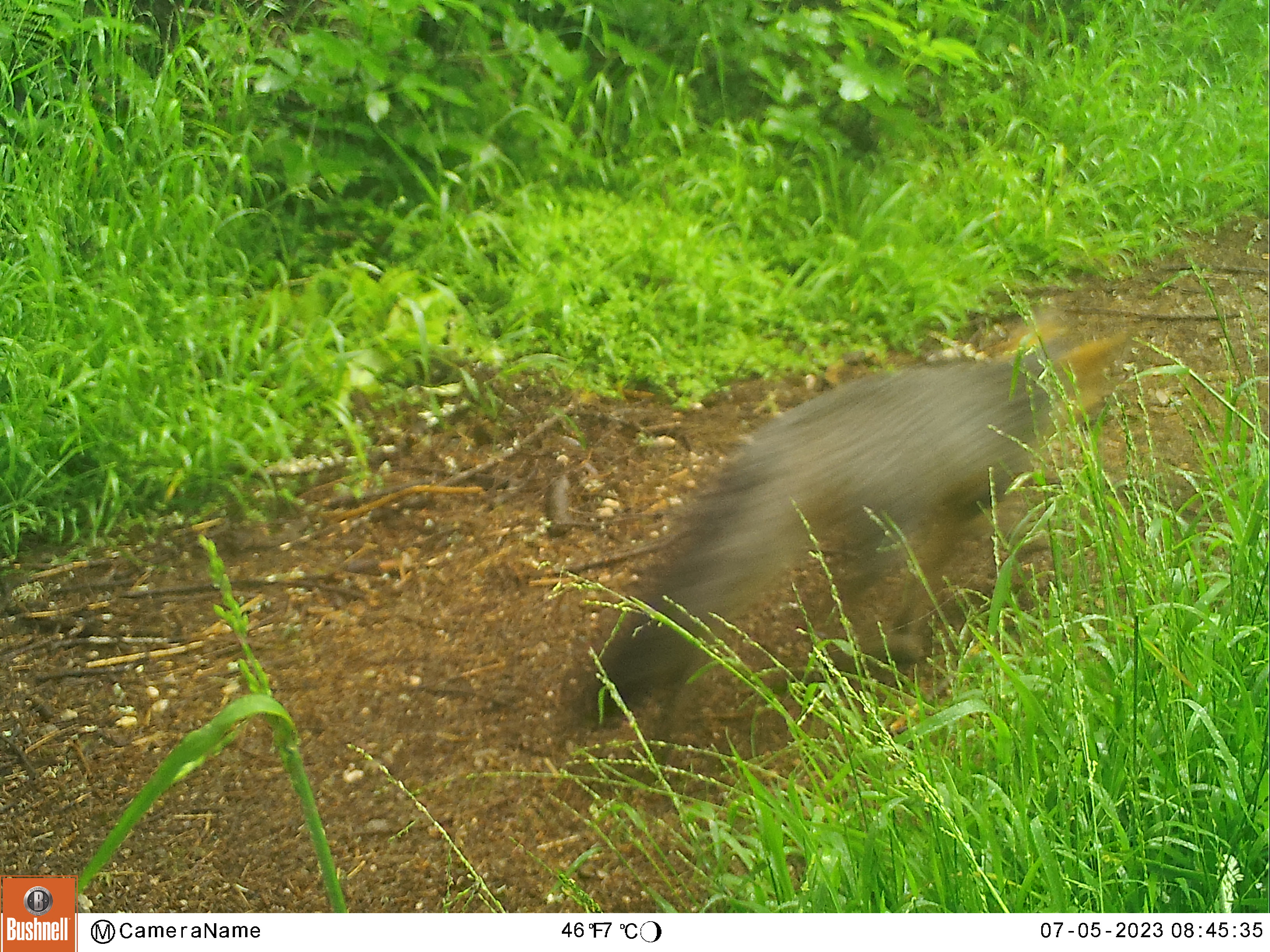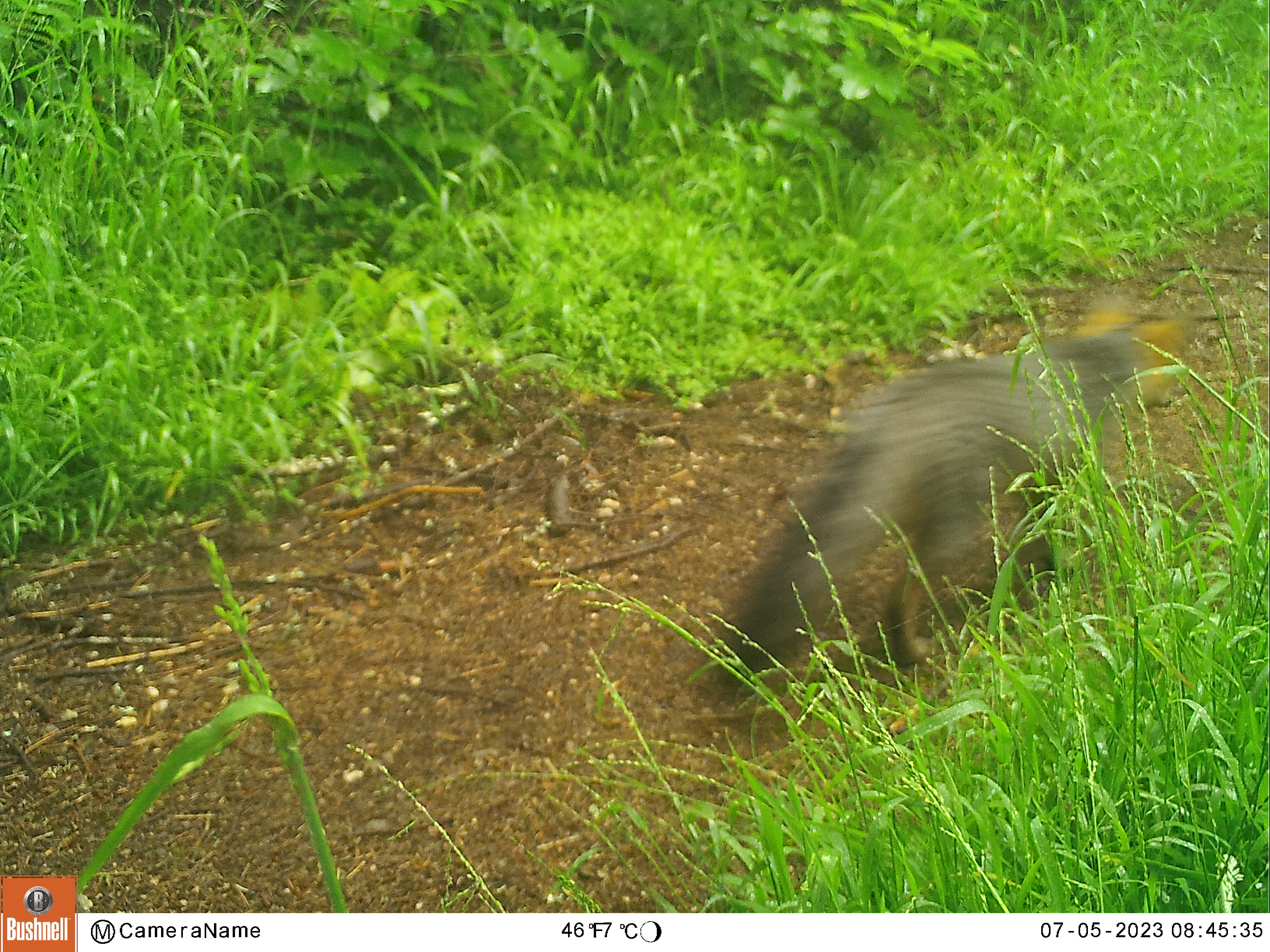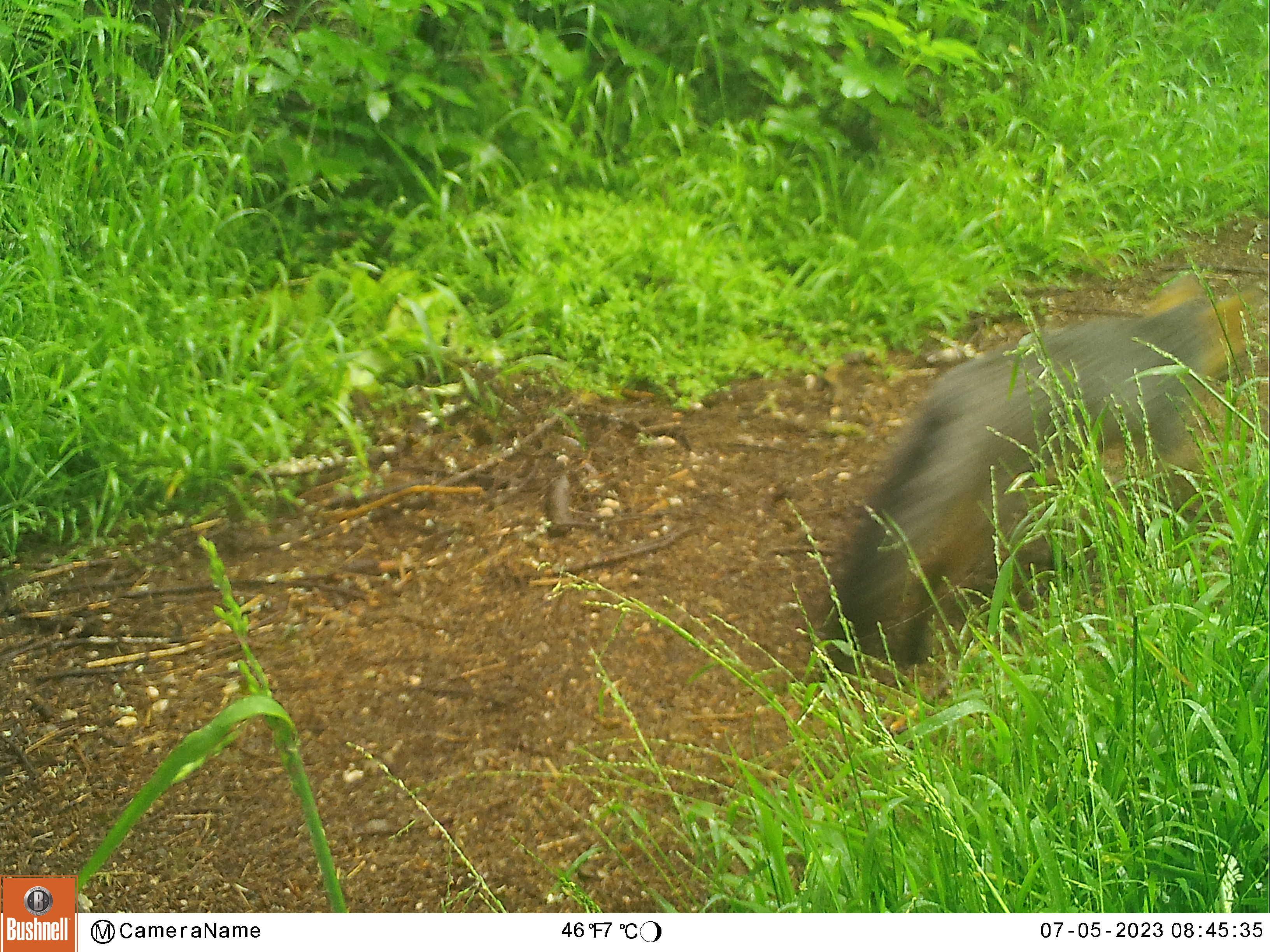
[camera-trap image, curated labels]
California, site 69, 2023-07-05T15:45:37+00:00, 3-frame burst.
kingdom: Animalia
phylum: Chordata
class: Mammalia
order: Carnivora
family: Canidae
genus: Urocyon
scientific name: Urocyon cinereoargenteus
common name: gray fox